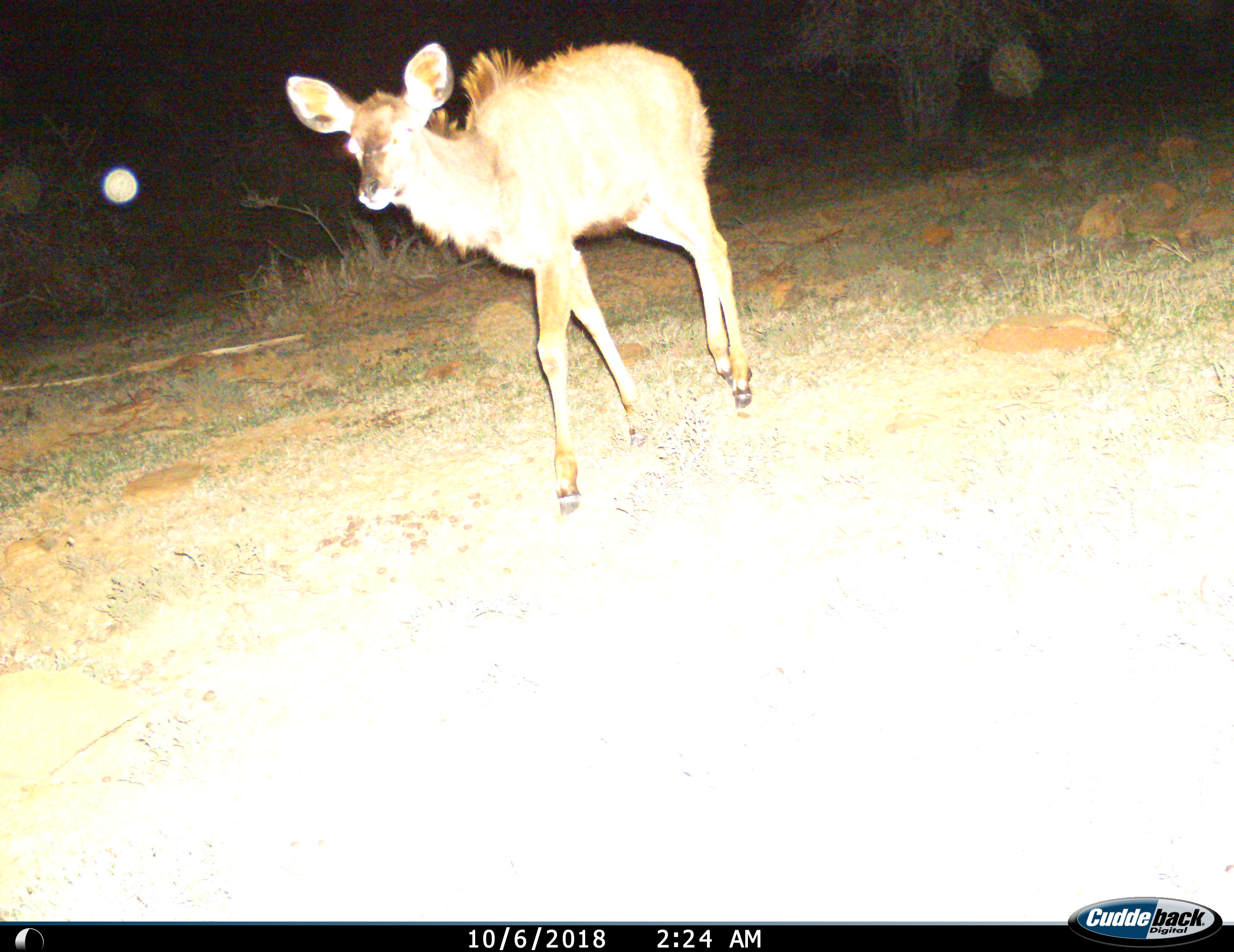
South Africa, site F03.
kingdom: Animalia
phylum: Chordata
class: Mammalia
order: Artiodactyla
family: Bovidae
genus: Tragelaphus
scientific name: Tragelaphus strepsiceros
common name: greater kudu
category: kudu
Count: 1.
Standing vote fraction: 33%.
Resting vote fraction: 0%.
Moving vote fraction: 67%.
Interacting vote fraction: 0%.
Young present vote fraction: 11%.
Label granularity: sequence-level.